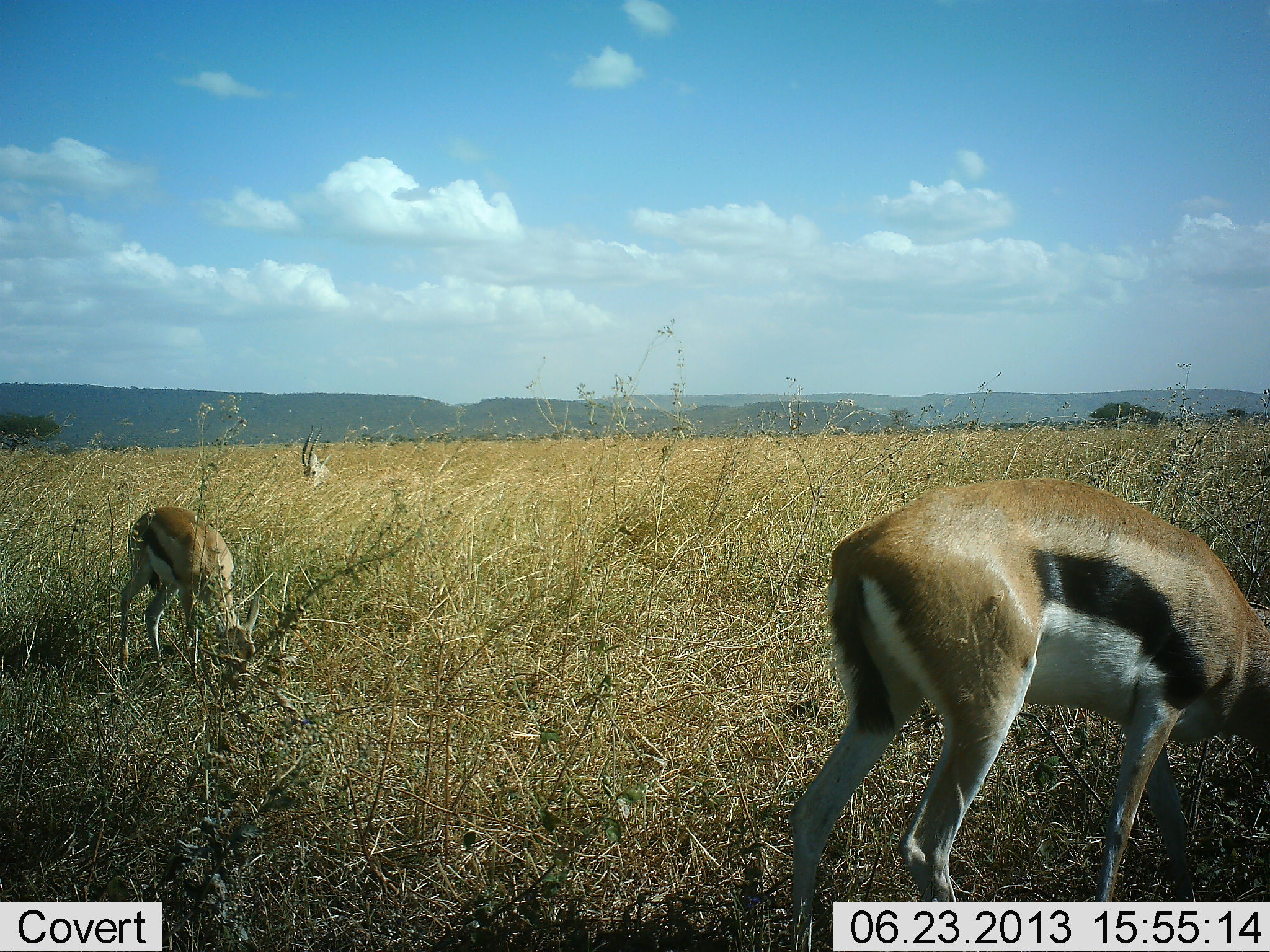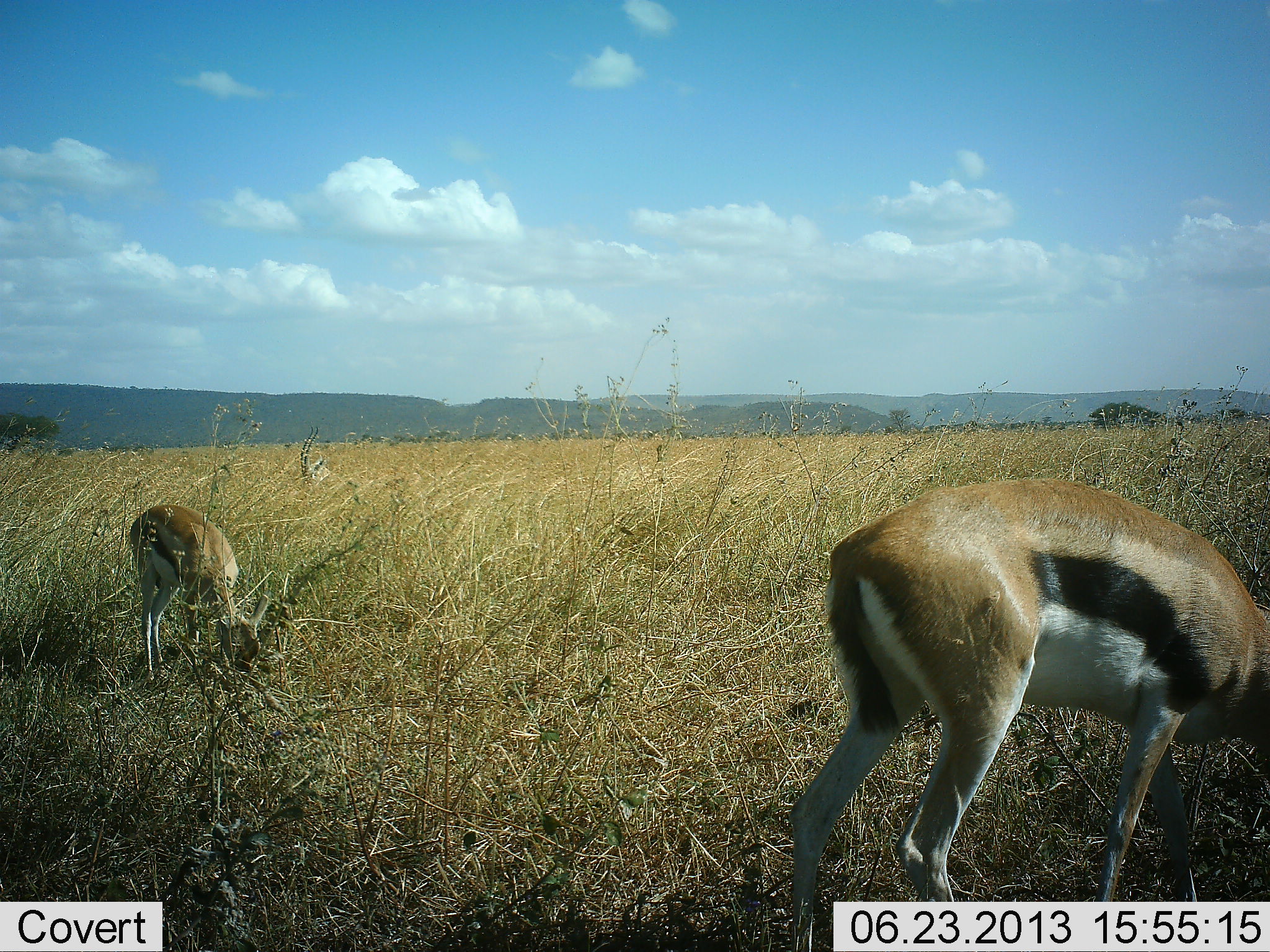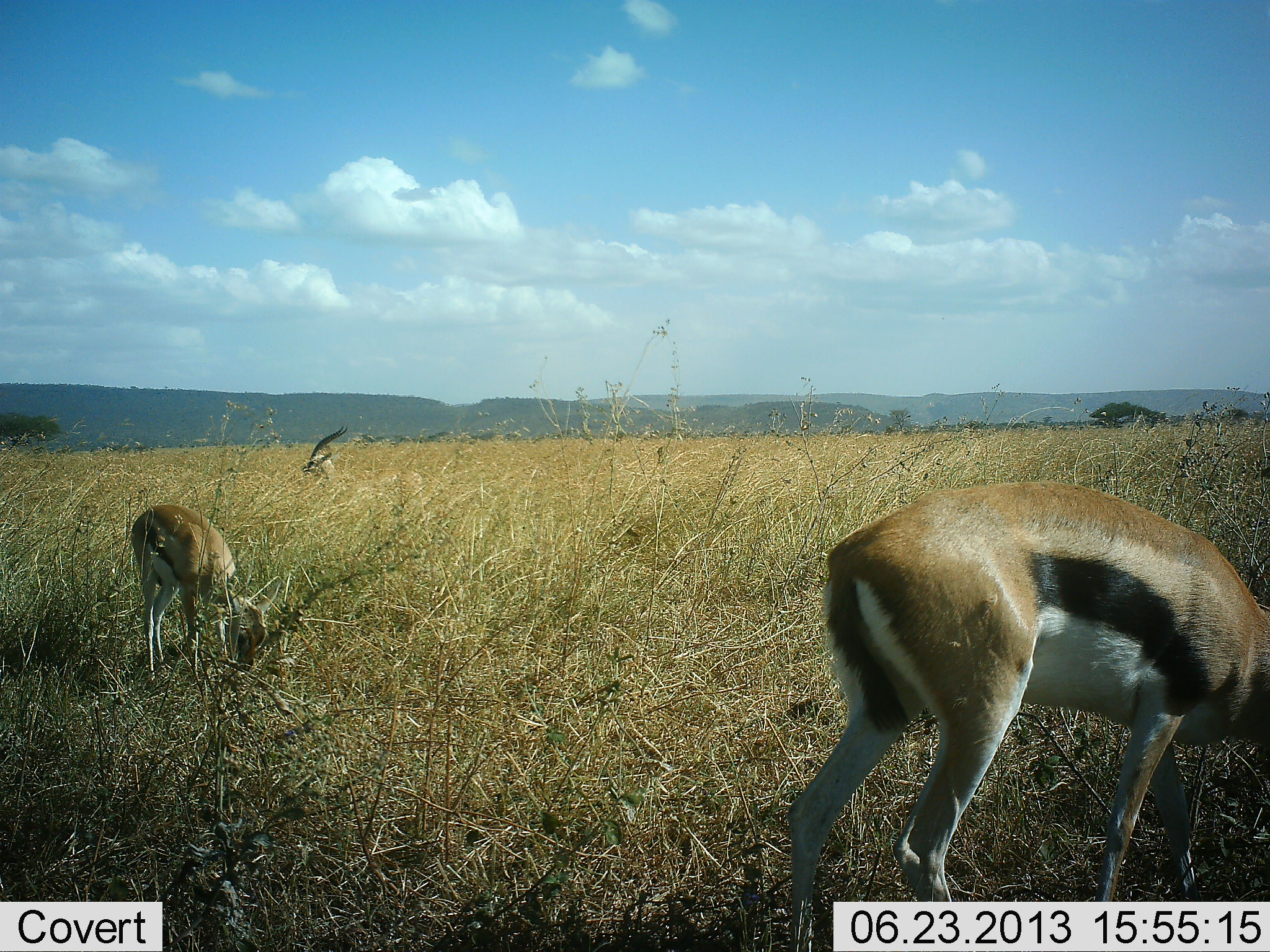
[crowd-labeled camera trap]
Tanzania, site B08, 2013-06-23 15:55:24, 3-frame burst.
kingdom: Animalia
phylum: Chordata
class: Mammalia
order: Artiodactyla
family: Bovidae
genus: Eudorcas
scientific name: Eudorcas thomsonii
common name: thomson's gazelle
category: gazellethomsons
Gazellethomsons (thomson's gazelle) (Eudorcas thomsonii), count 3. Behavior (volunteer vote fractions): standing 32%, resting 10%, moving 0%, interacting 0%. Young present (vote fraction): 0%. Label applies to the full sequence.